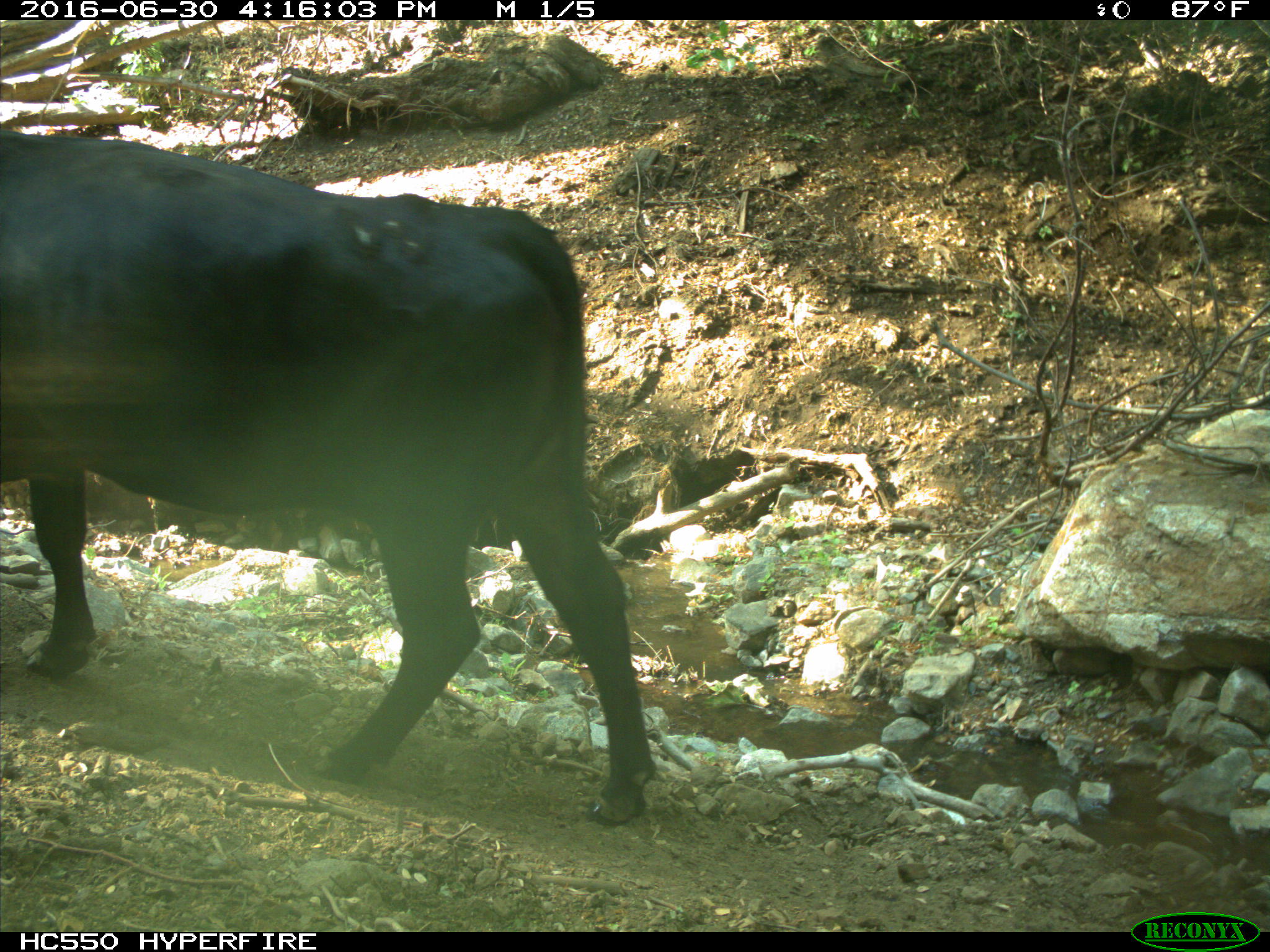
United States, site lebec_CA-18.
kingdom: Animalia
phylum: Chordata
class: Mammalia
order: Artiodactyla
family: Bovidae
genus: Bos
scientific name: Bos taurus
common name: domestic cow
Bos taurus (domestic cow).